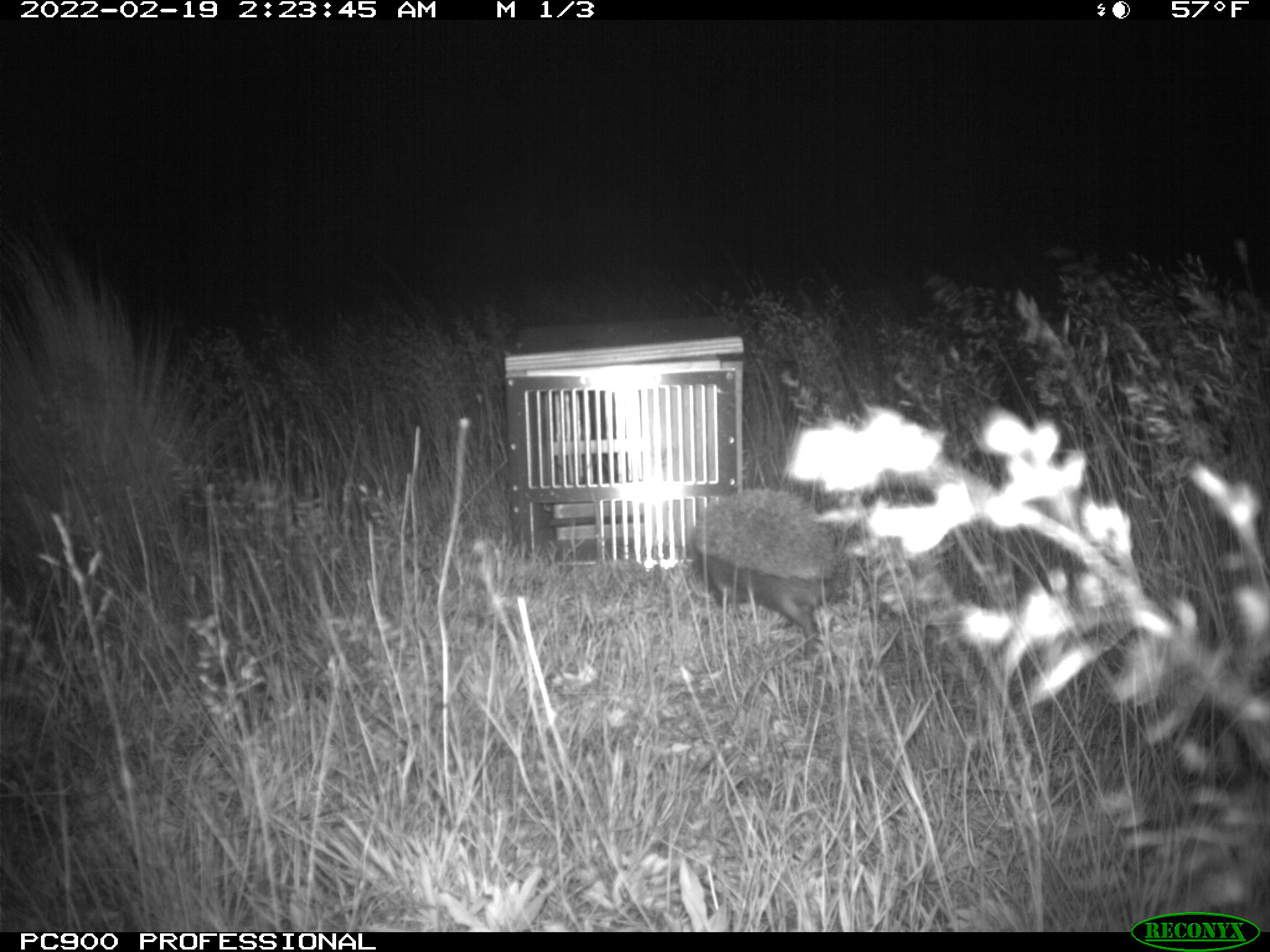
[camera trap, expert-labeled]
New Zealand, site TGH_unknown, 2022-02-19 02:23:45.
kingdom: Animalia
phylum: Chordata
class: Mammalia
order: Eulipotyphla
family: Erinaceidae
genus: Erinaceus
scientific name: Erinaceus europaeus europaeus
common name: european hedgehog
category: hedgehog